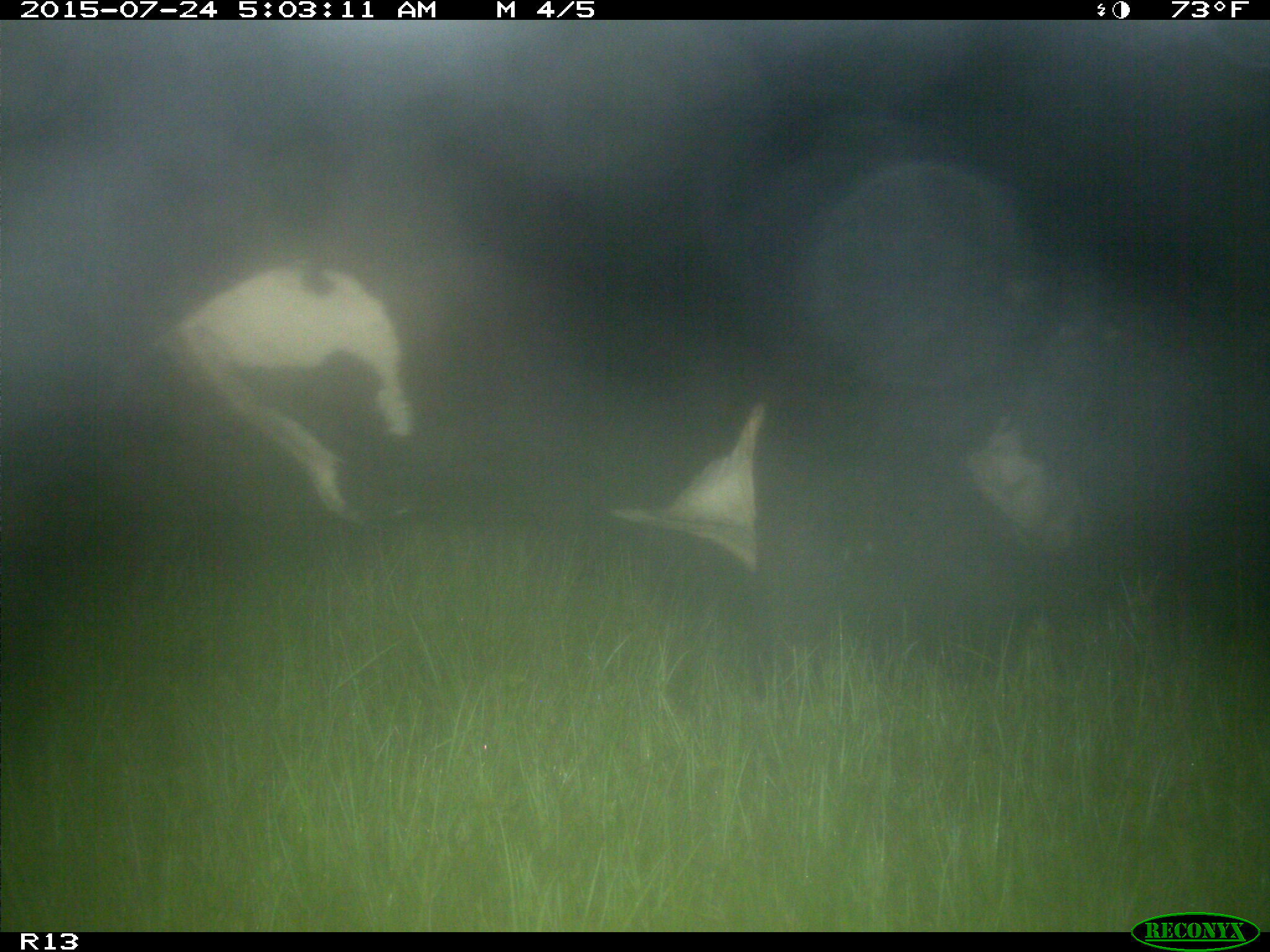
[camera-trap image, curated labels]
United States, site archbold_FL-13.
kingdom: Animalia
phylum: Chordata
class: Mammalia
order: Artiodactyla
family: Bovidae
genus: Bos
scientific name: Bos taurus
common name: domestic cow